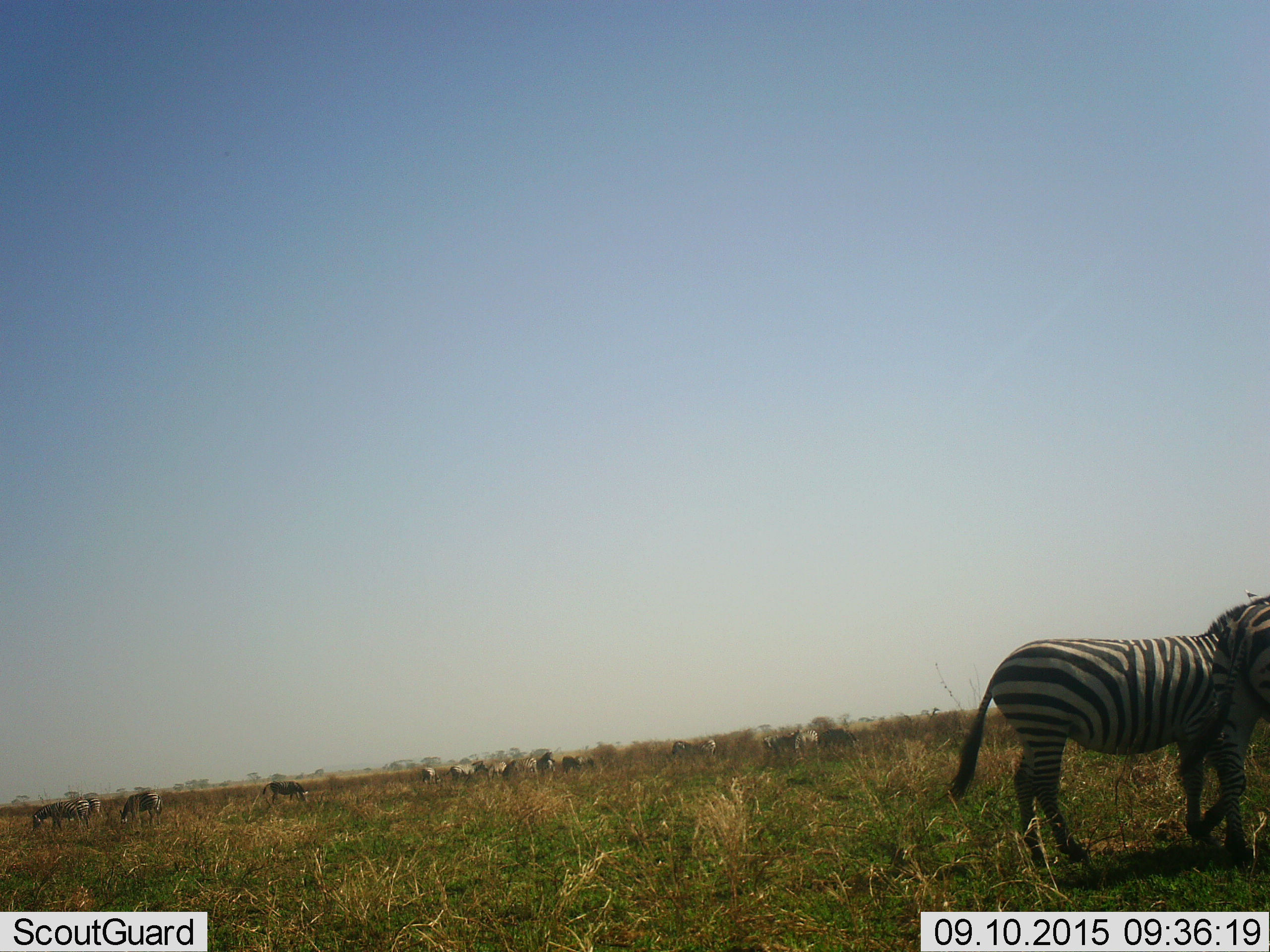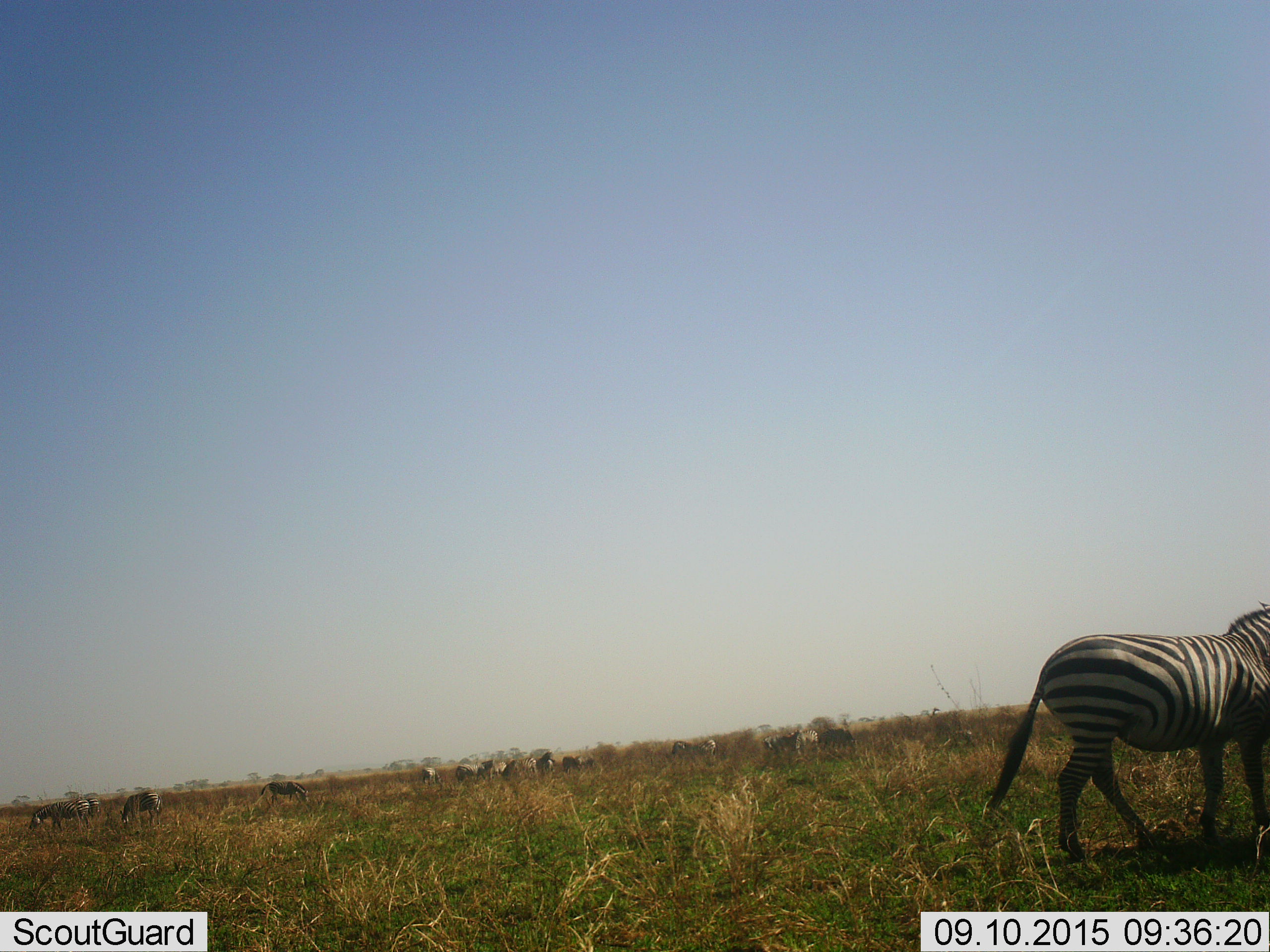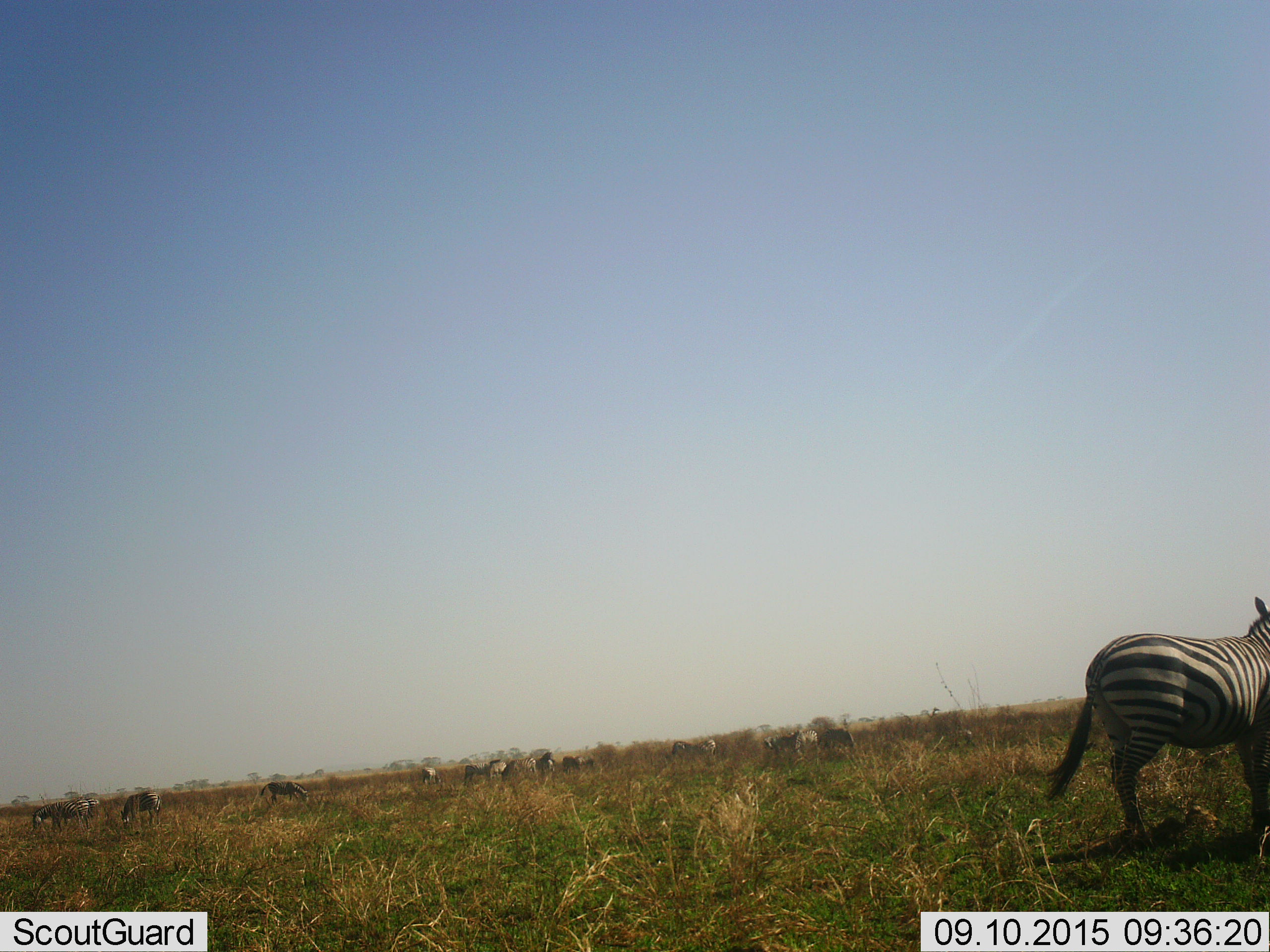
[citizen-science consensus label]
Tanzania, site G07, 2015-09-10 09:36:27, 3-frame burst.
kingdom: Animalia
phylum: Chordata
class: Mammalia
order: Perissodactyla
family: Equidae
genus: Equus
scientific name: Equus quagga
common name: plains zebra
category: zebra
Zebra (plains zebra) (Equus quagga), count 11-50. Behavior (volunteer vote fractions): standing 33%, resting 0%, moving 78%, interacting 11%. Young present (vote fraction): 0%. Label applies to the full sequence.